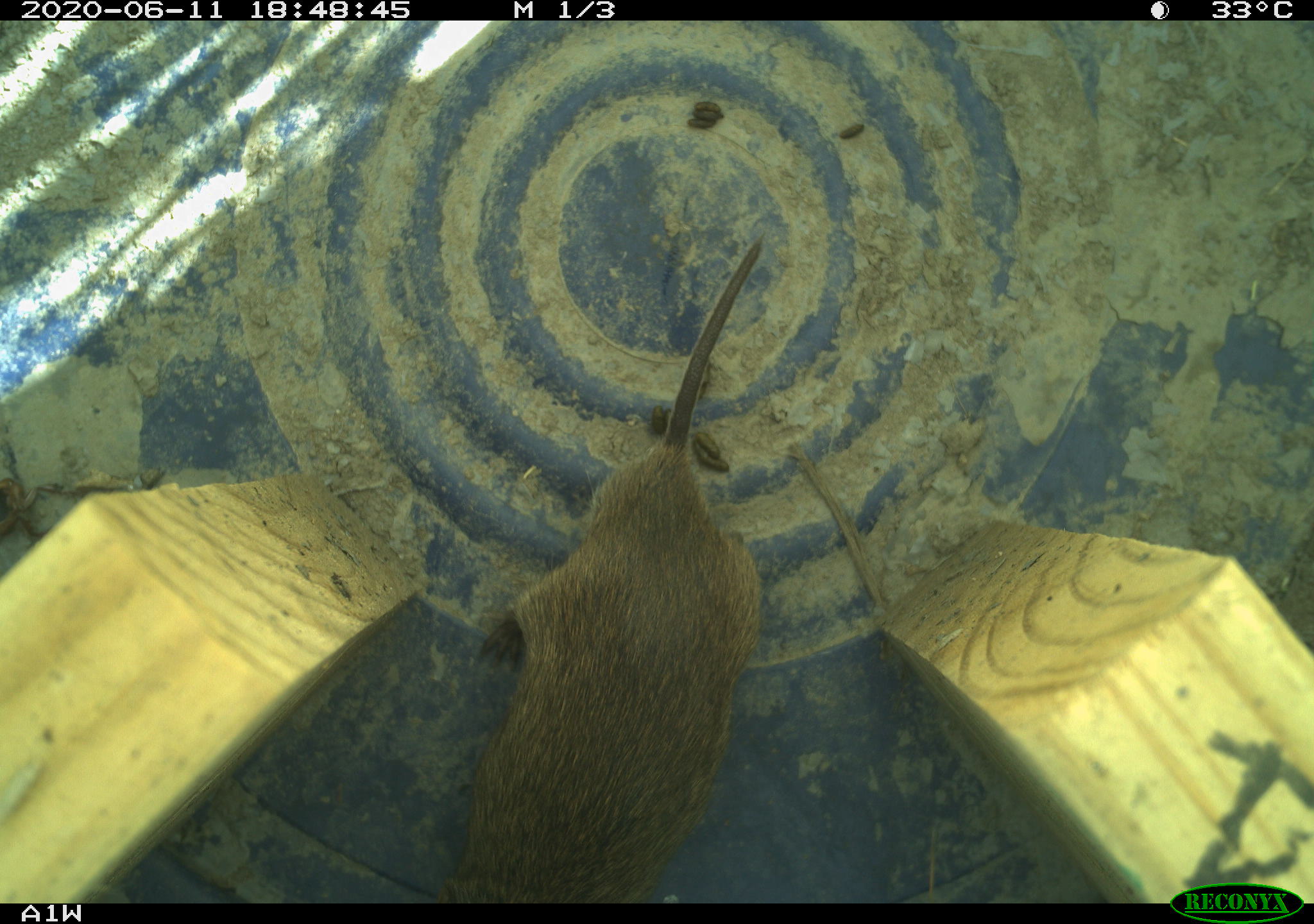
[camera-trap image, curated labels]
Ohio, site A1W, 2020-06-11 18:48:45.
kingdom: Animalia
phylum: Chordata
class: Mammalia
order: Rodentia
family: Cricetidae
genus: Microtus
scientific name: Microtus pennsylvanicus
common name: meadow vole